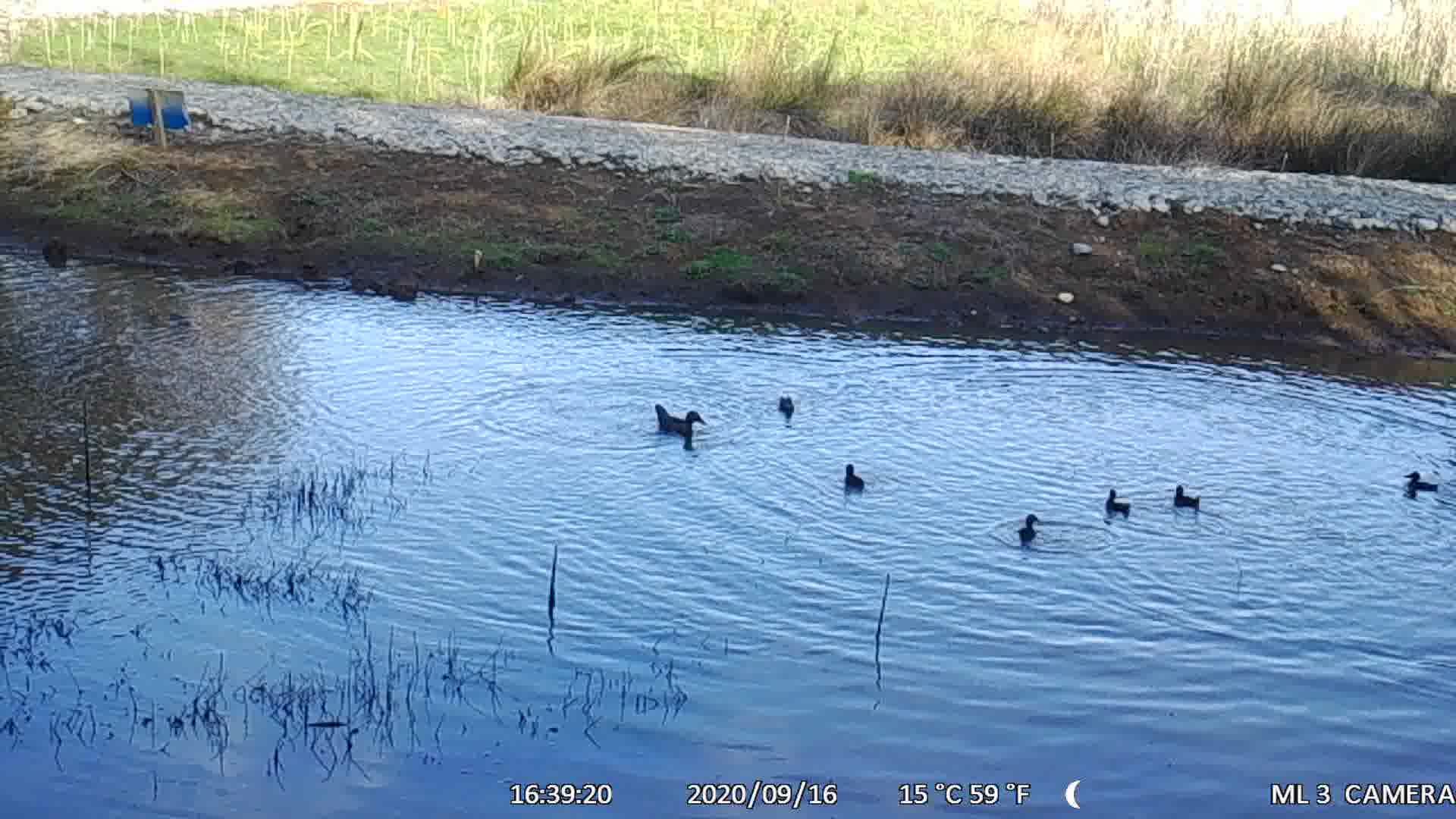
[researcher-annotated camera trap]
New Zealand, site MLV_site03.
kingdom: Animalia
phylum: Chordata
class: Aves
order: Anseriformes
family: Anatidae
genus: Anas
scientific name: Anas chlorotis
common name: brown teal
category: pateke